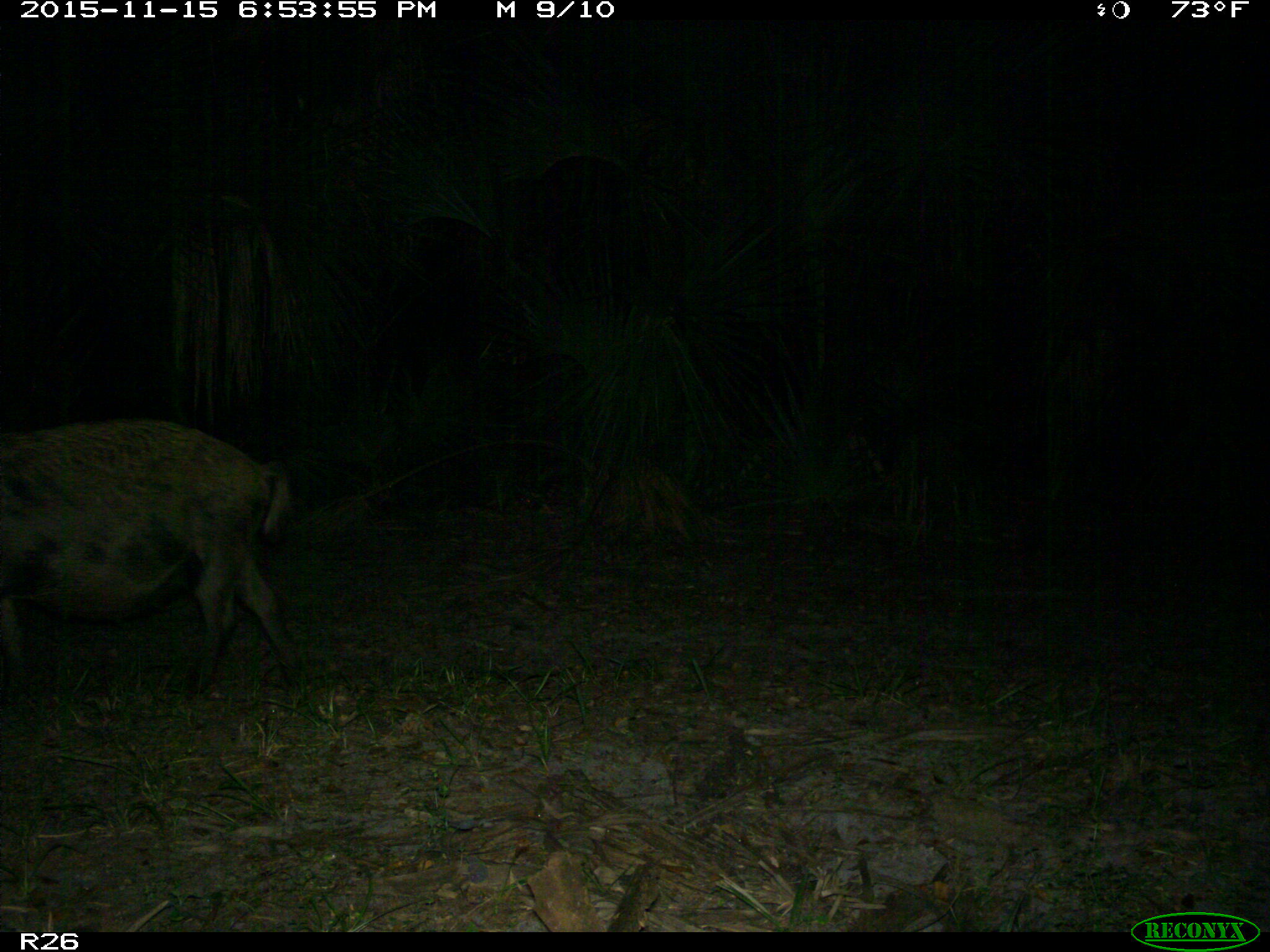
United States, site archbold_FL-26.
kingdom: Animalia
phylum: Chordata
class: Mammalia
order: Artiodactyla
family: Suidae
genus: Sus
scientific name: Sus scrofa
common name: wild boar